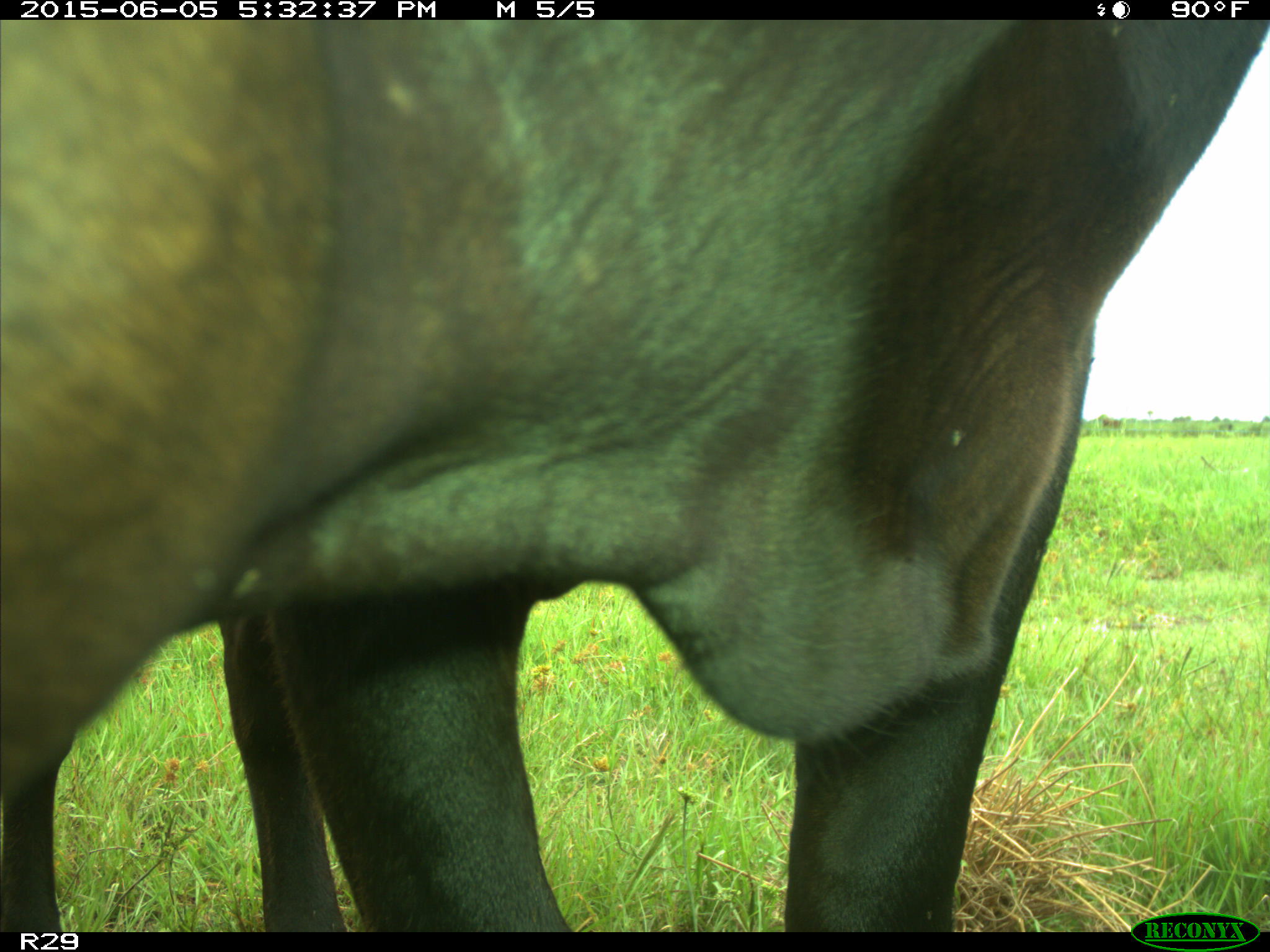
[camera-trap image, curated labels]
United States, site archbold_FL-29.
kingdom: Animalia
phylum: Chordata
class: Mammalia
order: Artiodactyla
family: Bovidae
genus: Bos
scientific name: Bos taurus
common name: domestic cow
Bos taurus (domestic cow).